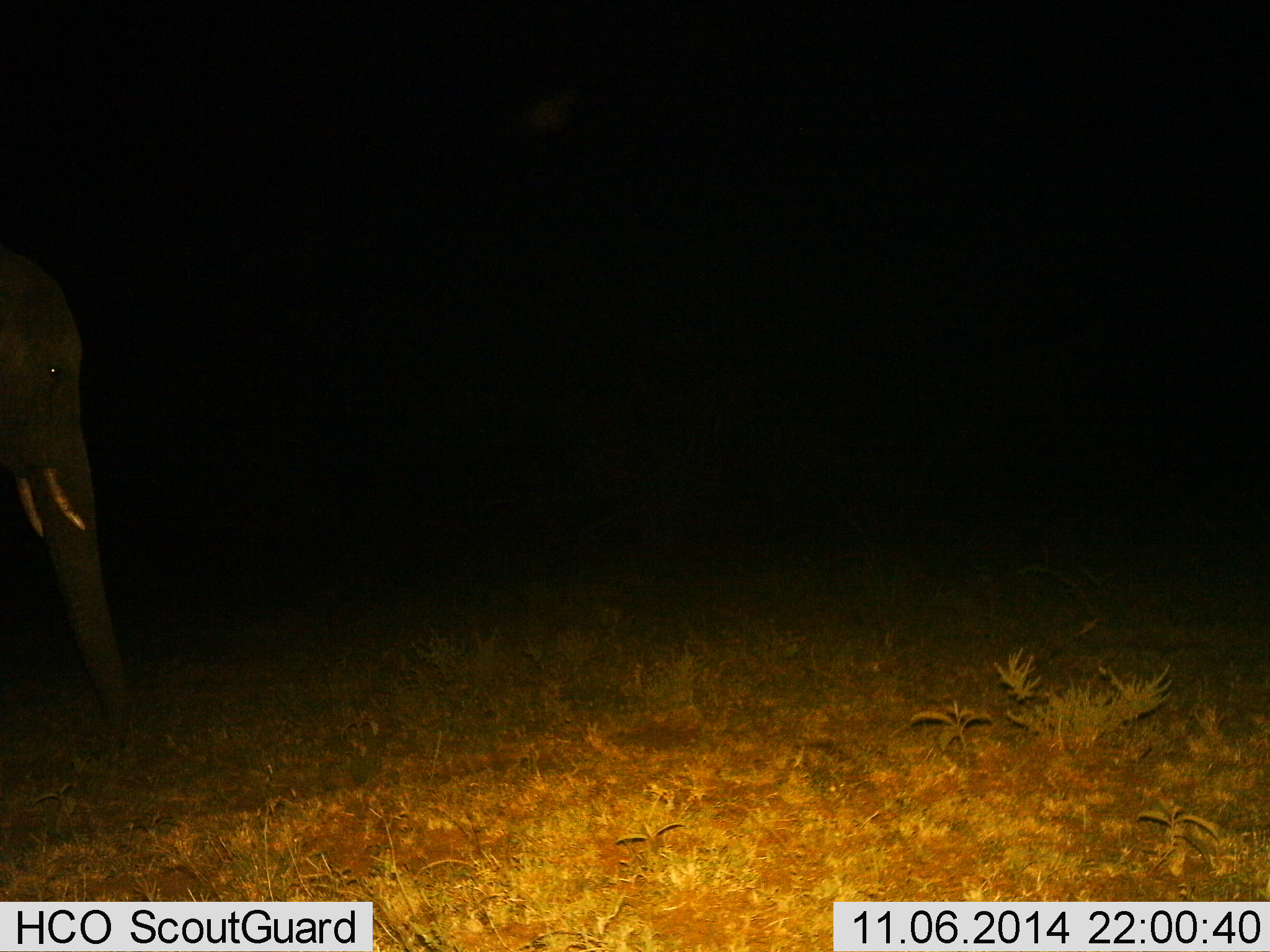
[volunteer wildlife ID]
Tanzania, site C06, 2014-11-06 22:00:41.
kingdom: Animalia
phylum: Chordata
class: Mammalia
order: Proboscidea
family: Elephantidae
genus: Loxodonta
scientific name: Loxodonta africana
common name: african bush elephant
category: elephant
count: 1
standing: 70%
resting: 0%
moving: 30%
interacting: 0%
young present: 0%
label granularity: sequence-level